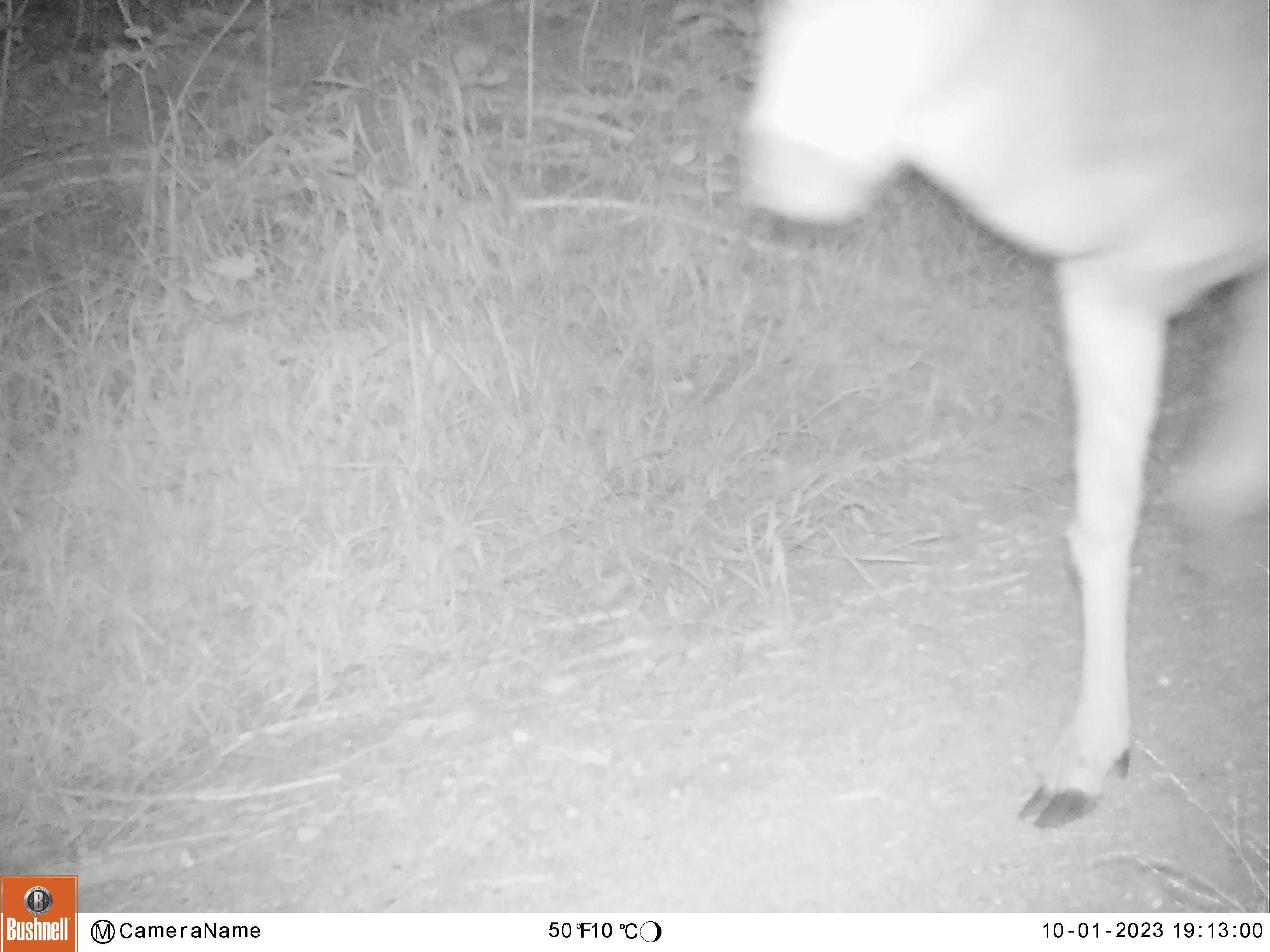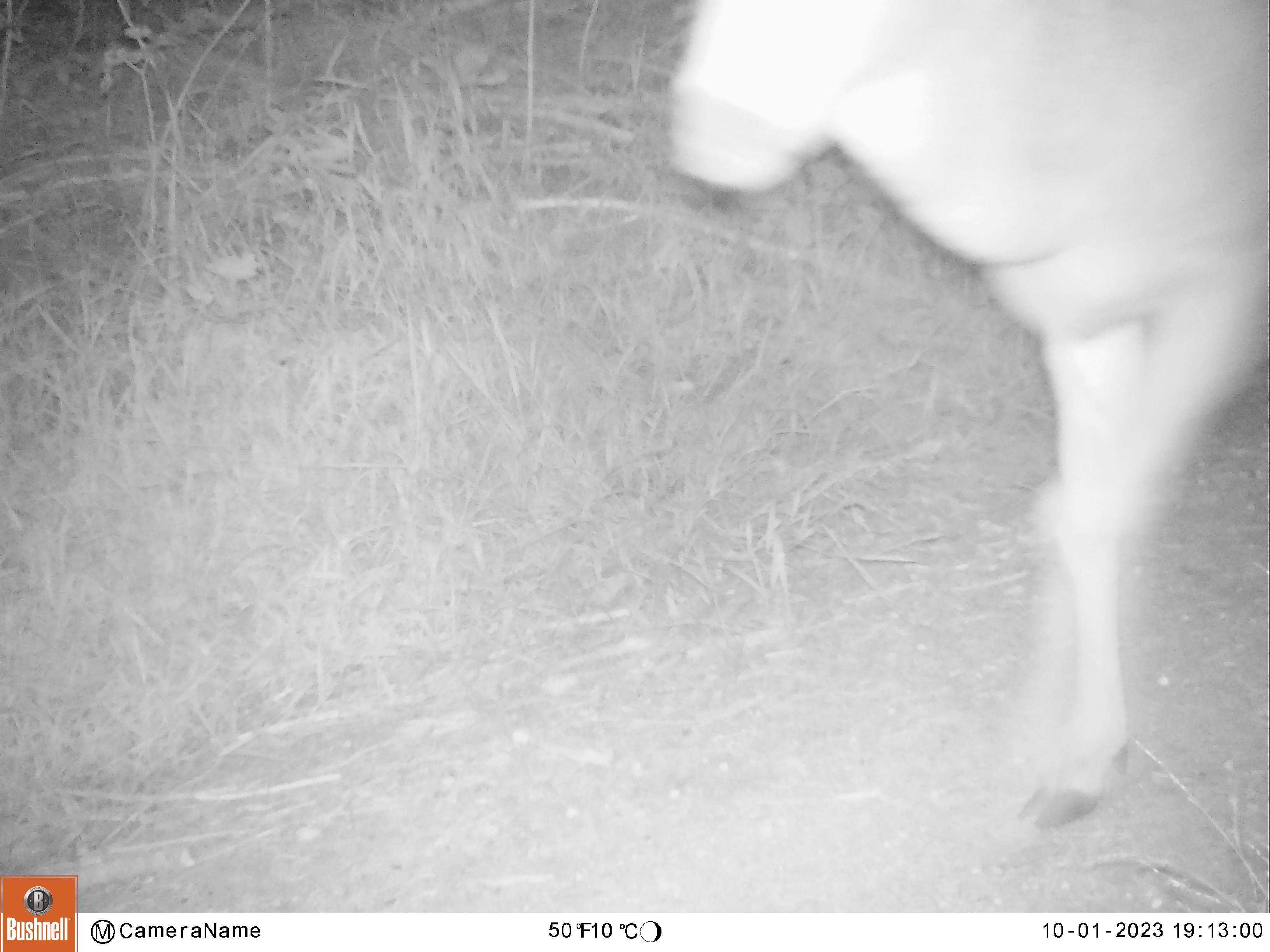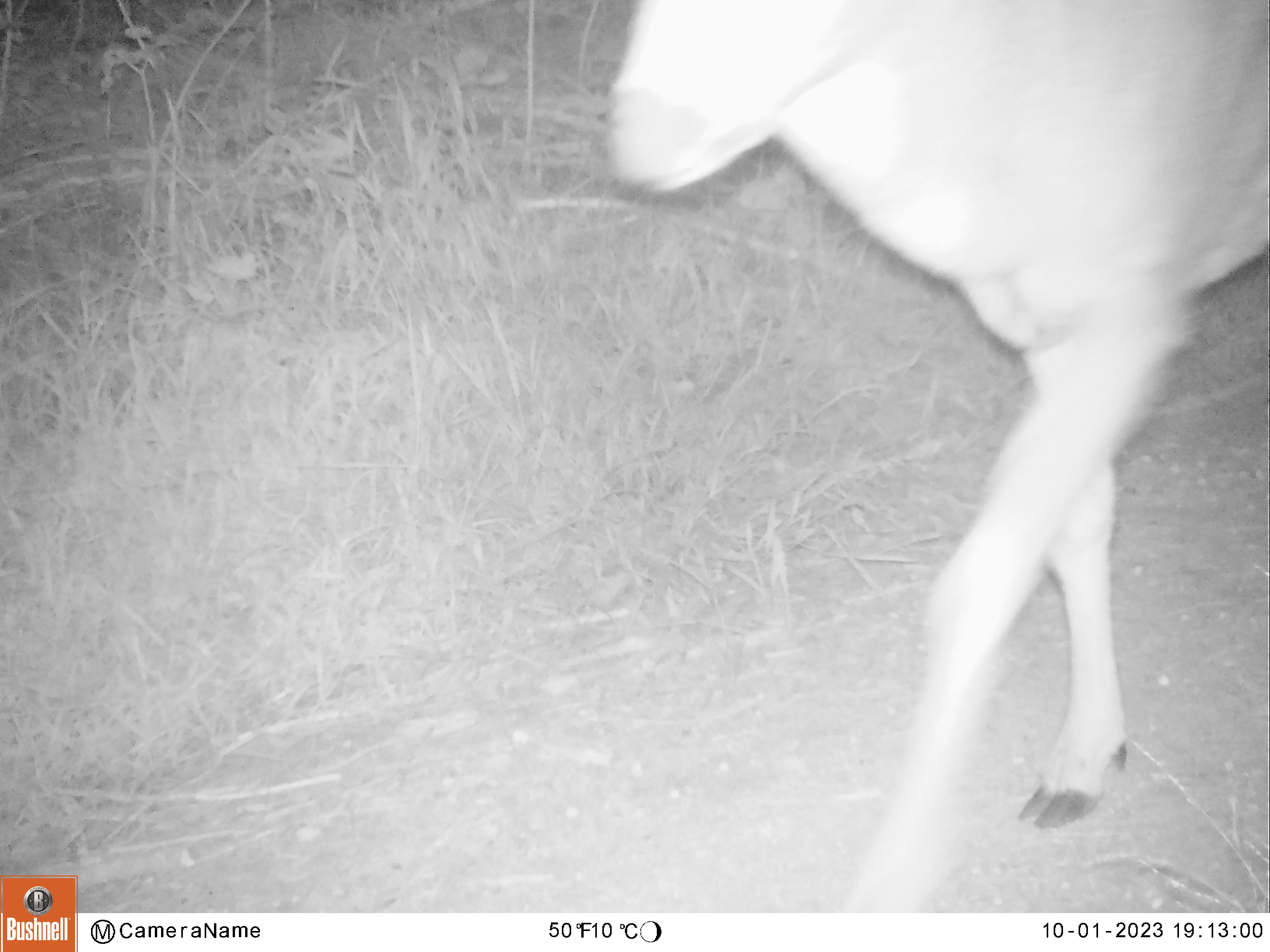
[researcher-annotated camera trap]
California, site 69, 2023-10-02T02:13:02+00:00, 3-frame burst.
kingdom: Animalia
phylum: Chordata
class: Mammalia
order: Artiodactyla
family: Cervidae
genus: Odocoileus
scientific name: Odocoileus hemionus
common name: mule deer